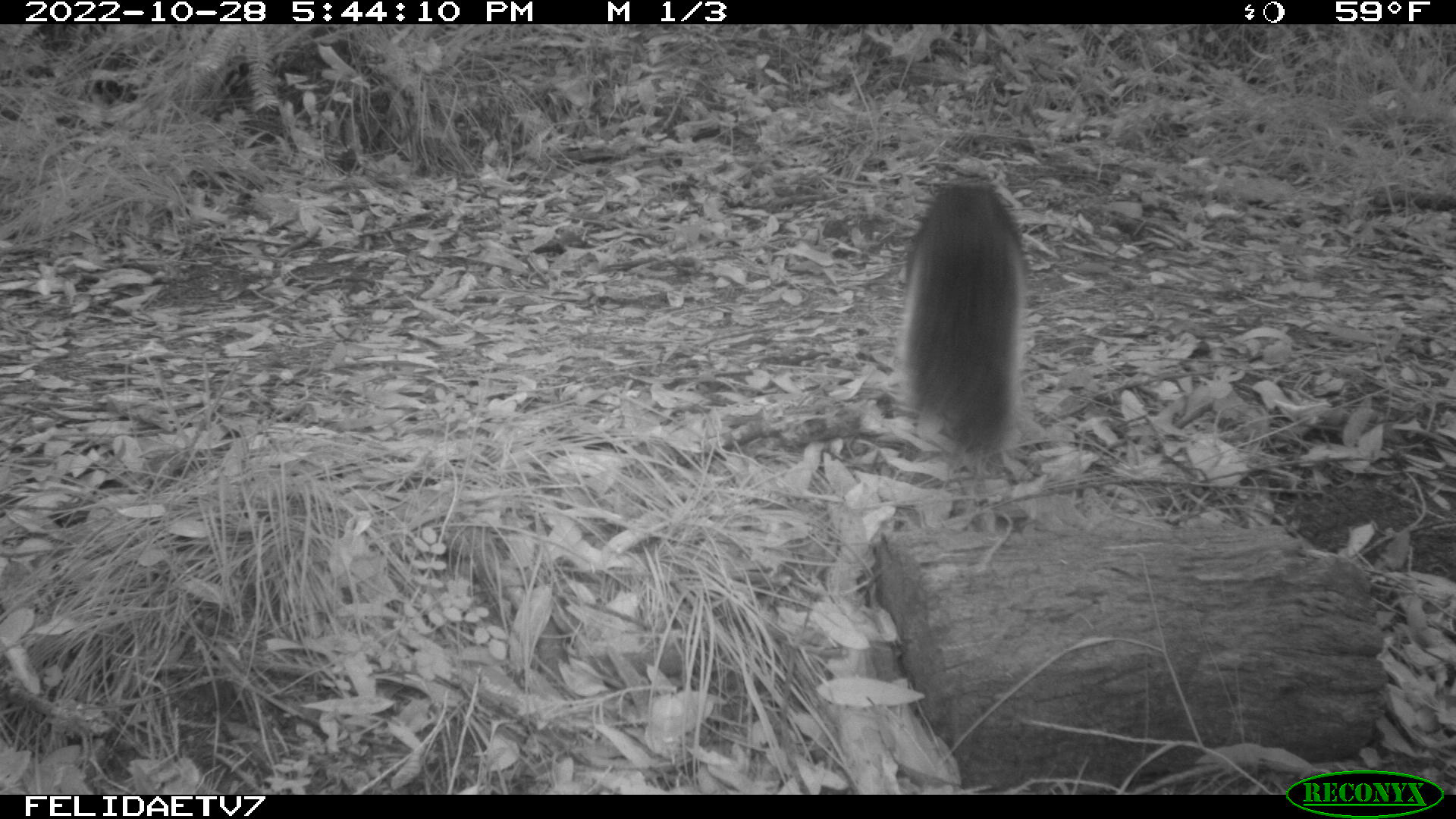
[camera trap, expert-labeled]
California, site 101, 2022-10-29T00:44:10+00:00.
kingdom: Animalia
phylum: Chordata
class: Mammalia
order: Rodentia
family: Sciuridae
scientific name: Sciuridae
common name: squirrel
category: unknown squirrel